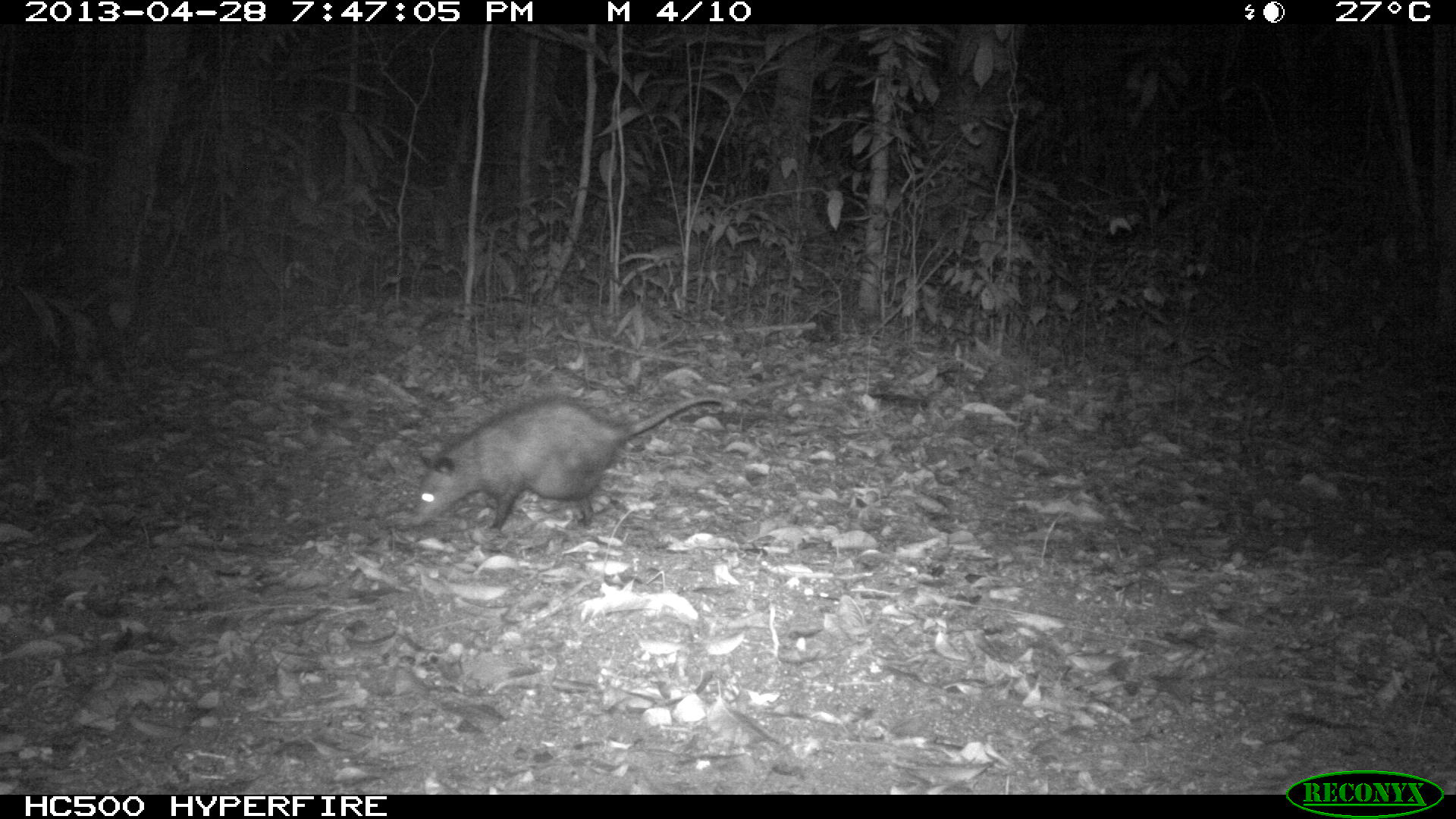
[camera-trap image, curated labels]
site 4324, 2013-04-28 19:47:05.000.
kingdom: Animalia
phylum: Chordata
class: Mammalia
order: Didelphimorphia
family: Didelphidae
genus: Didelphis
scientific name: Didelphis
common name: american opossums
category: didelphis sp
Didelphis sp (american opossums) (Didelphis), count 1, sex female.